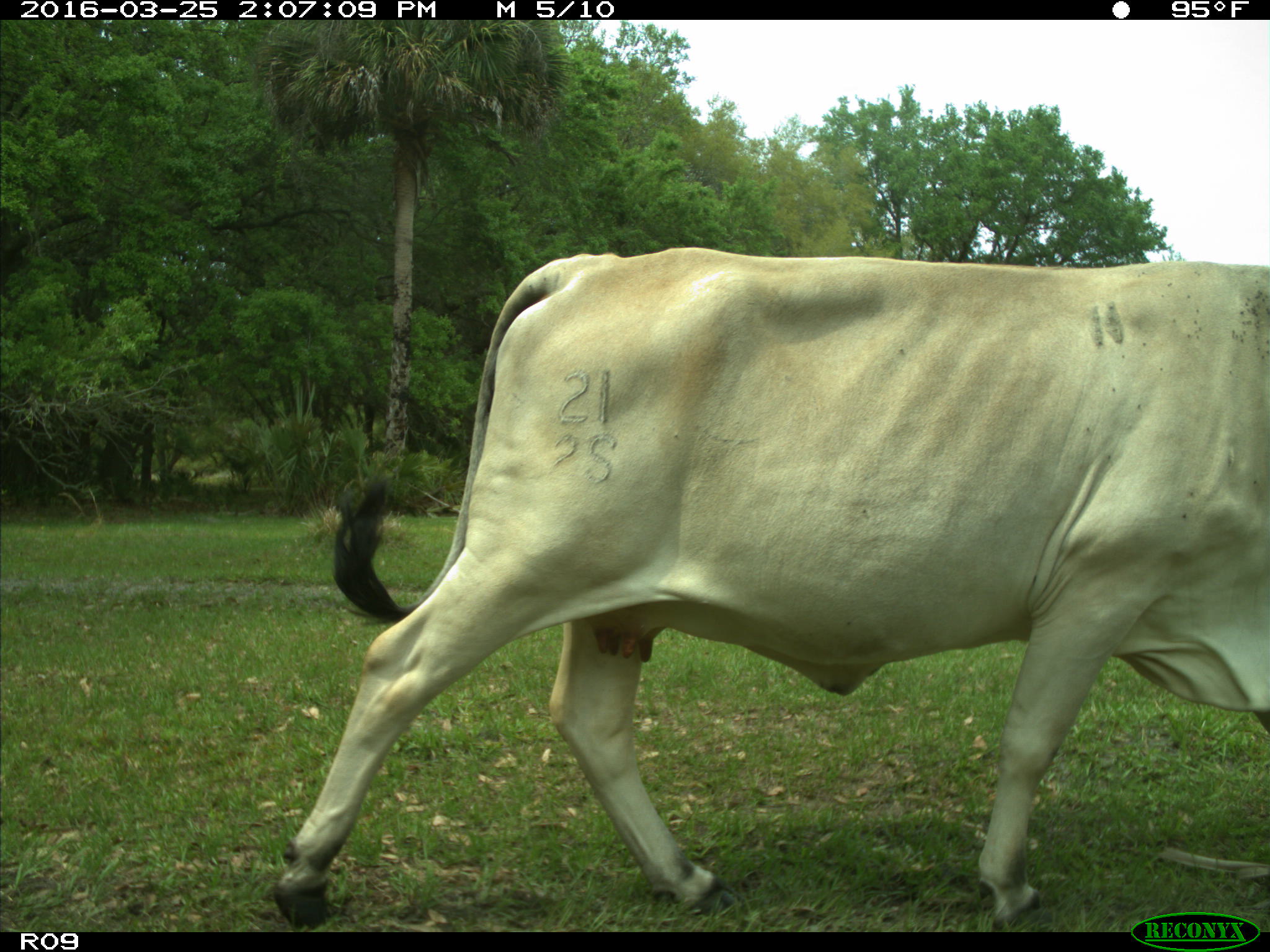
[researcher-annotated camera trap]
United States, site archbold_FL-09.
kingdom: Animalia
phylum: Chordata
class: Mammalia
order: Artiodactyla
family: Bovidae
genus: Bos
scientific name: Bos taurus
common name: domestic cow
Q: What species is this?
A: Bos taurus (domestic cow).